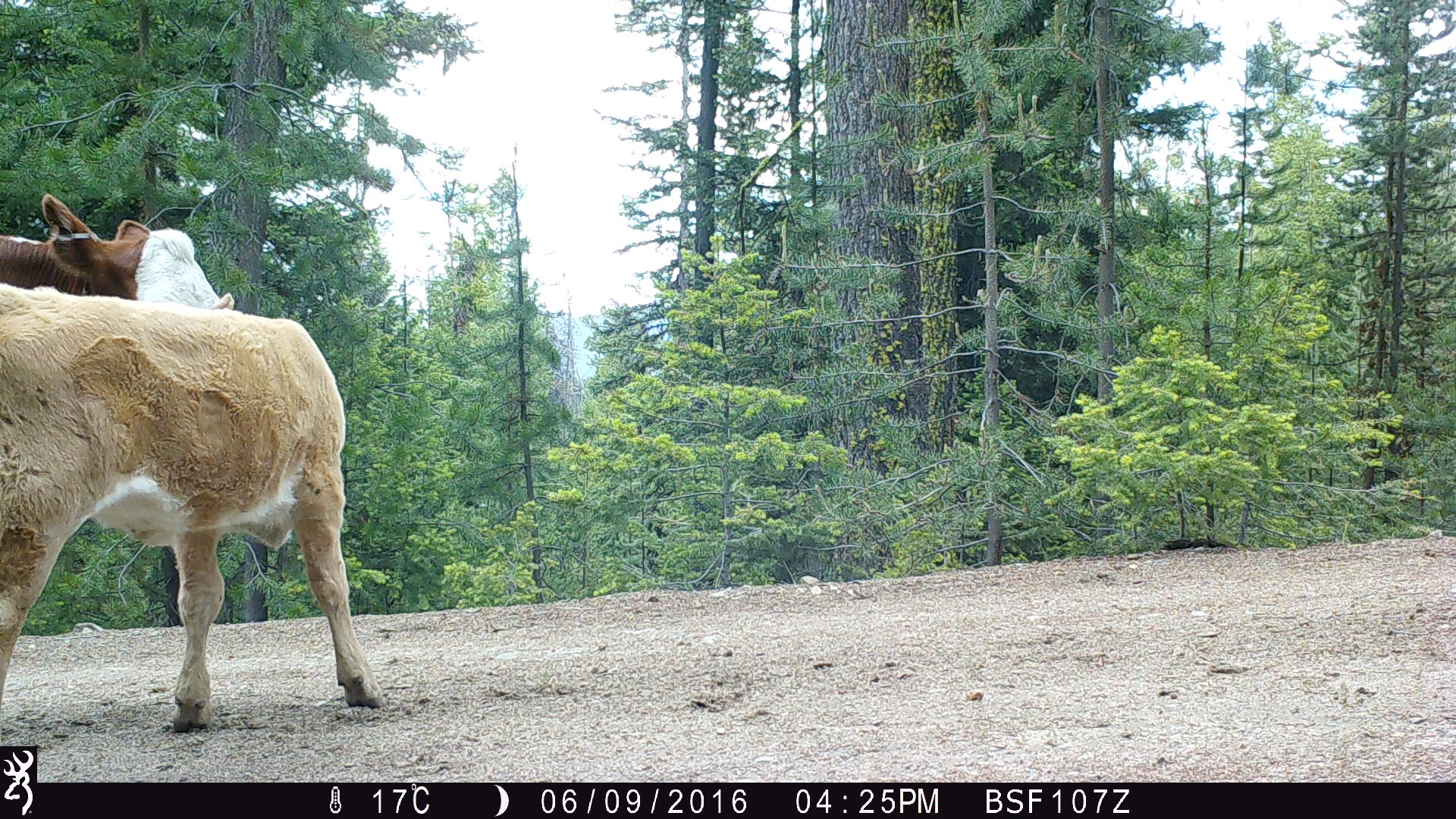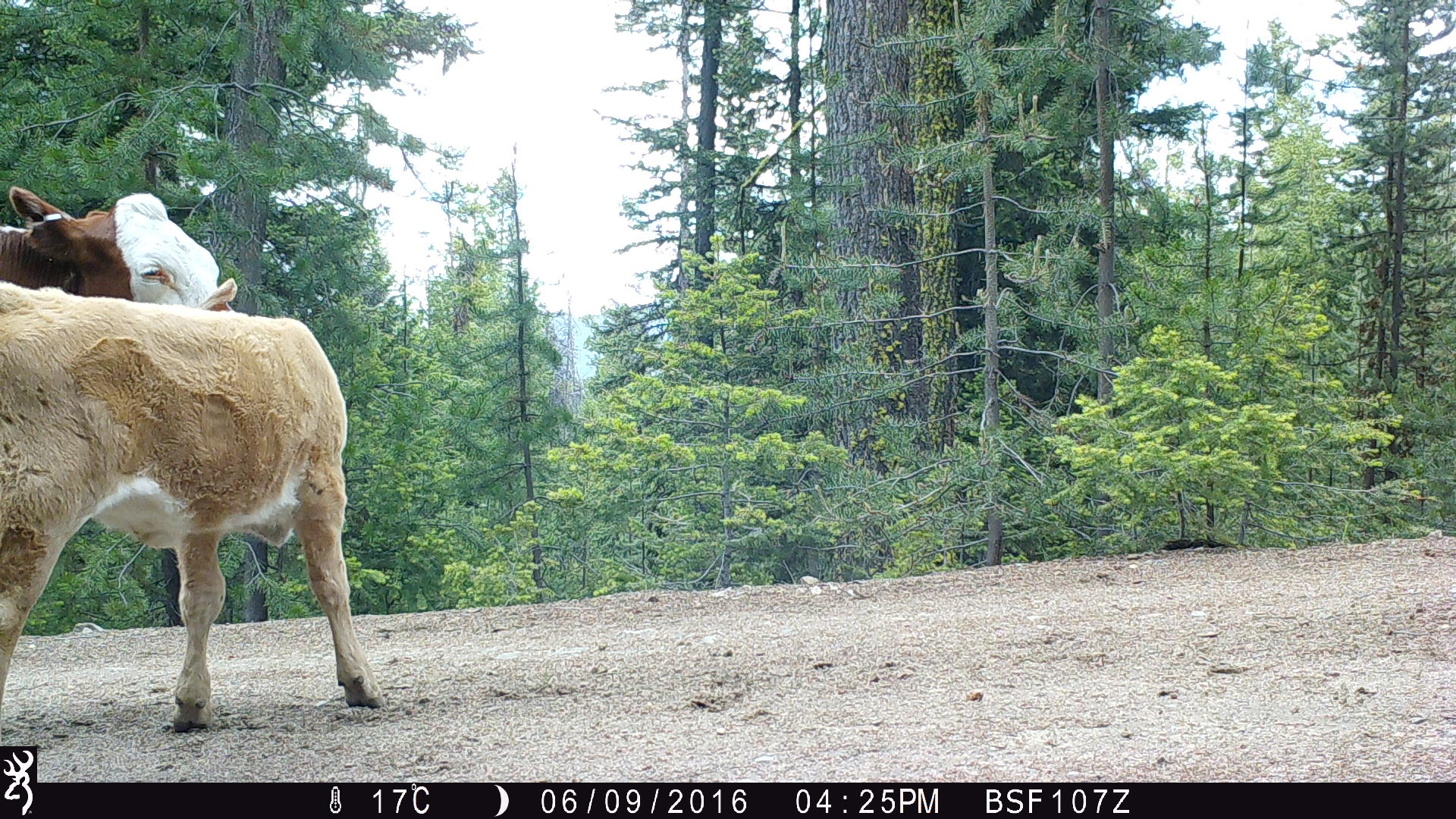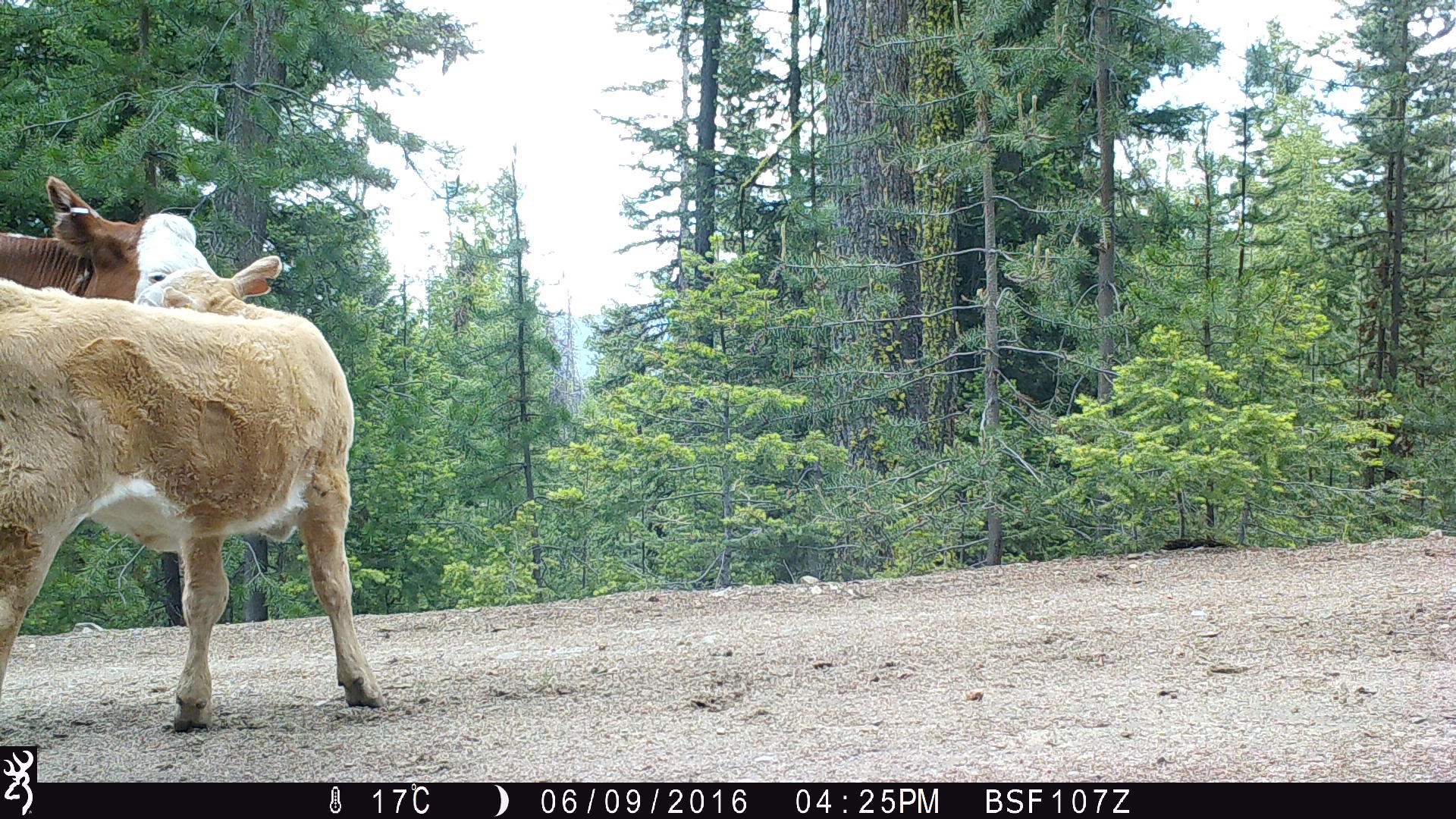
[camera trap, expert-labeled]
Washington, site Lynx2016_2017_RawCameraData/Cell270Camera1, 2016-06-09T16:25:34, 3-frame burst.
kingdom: Animalia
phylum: Chordata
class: Mammalia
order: Artiodactyla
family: Bovidae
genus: Bos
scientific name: Bos taurus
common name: domestic cattle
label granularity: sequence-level